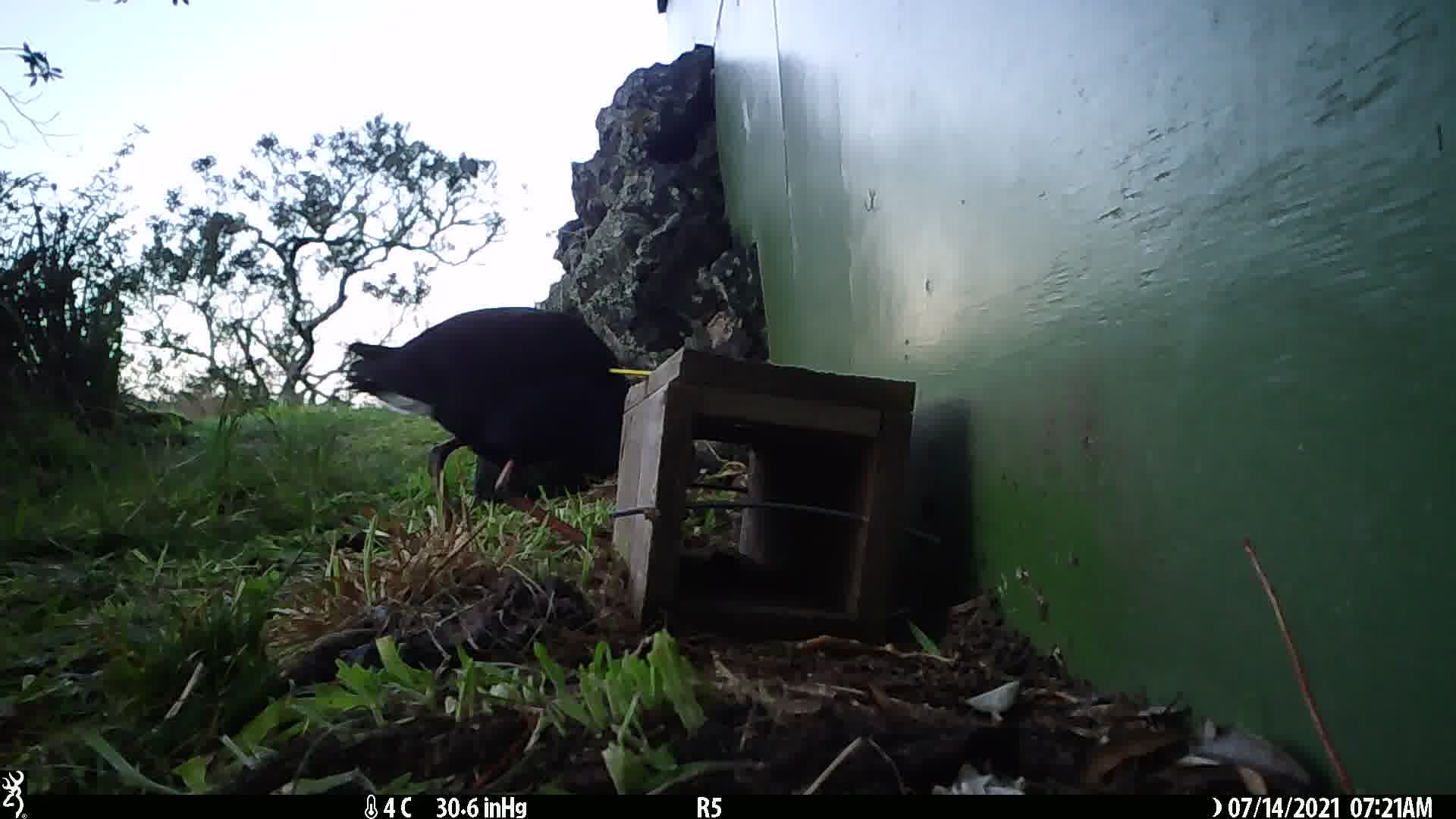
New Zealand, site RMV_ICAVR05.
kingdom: Animalia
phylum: Chordata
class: Aves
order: Gruiformes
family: Rallidae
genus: Porphyrio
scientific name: Porphyrio melanotus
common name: australasian swamphen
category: pukeko